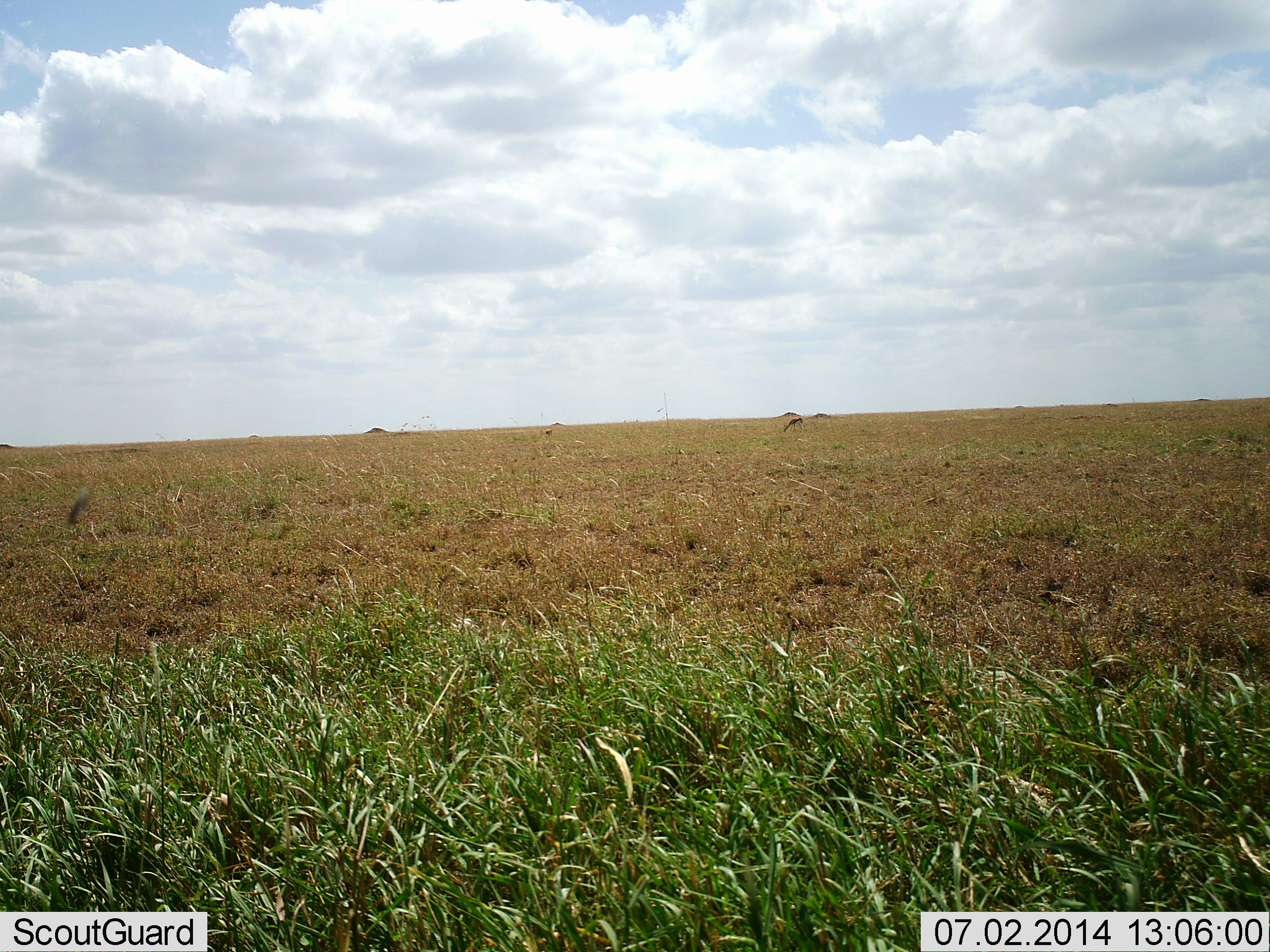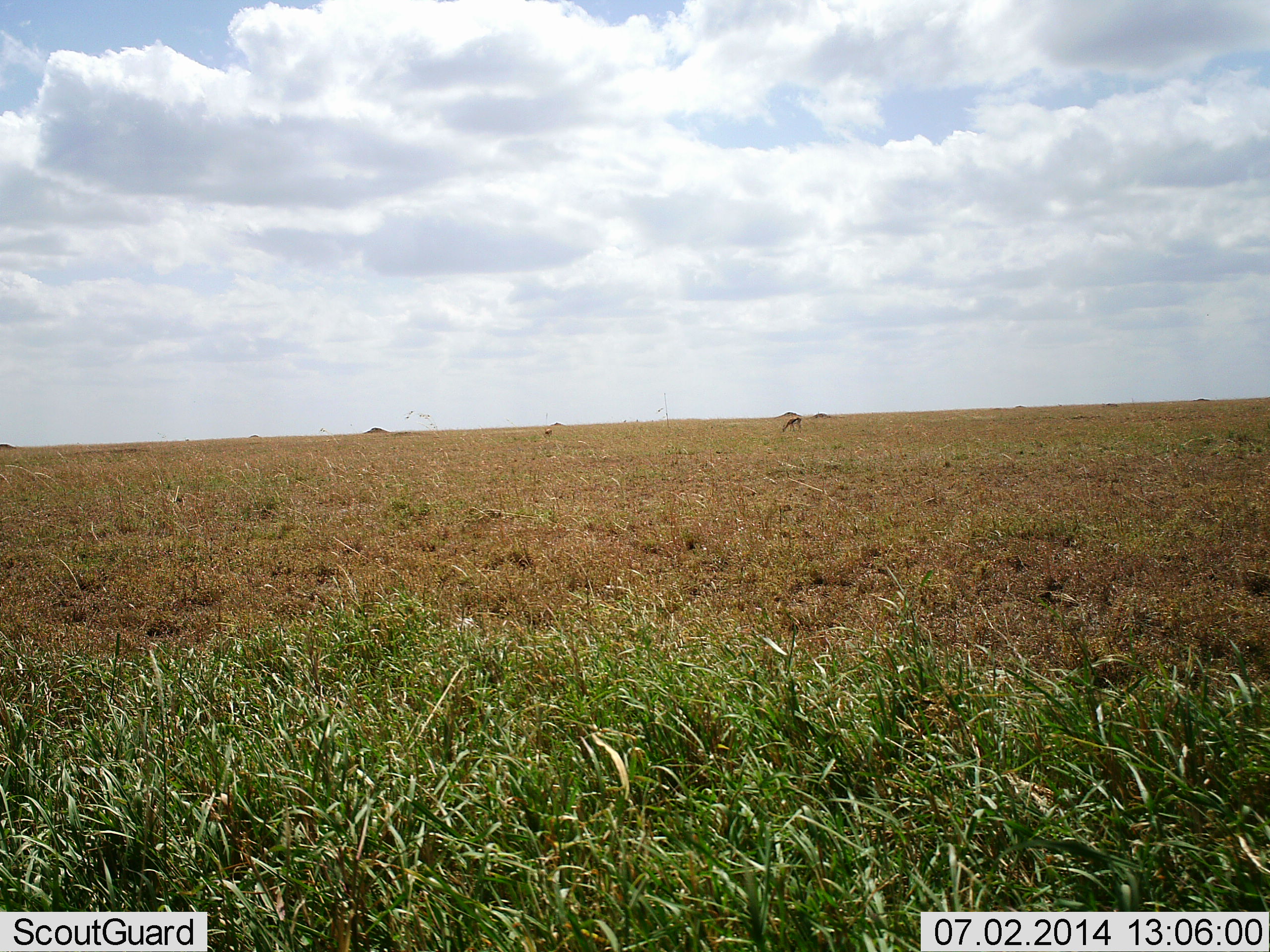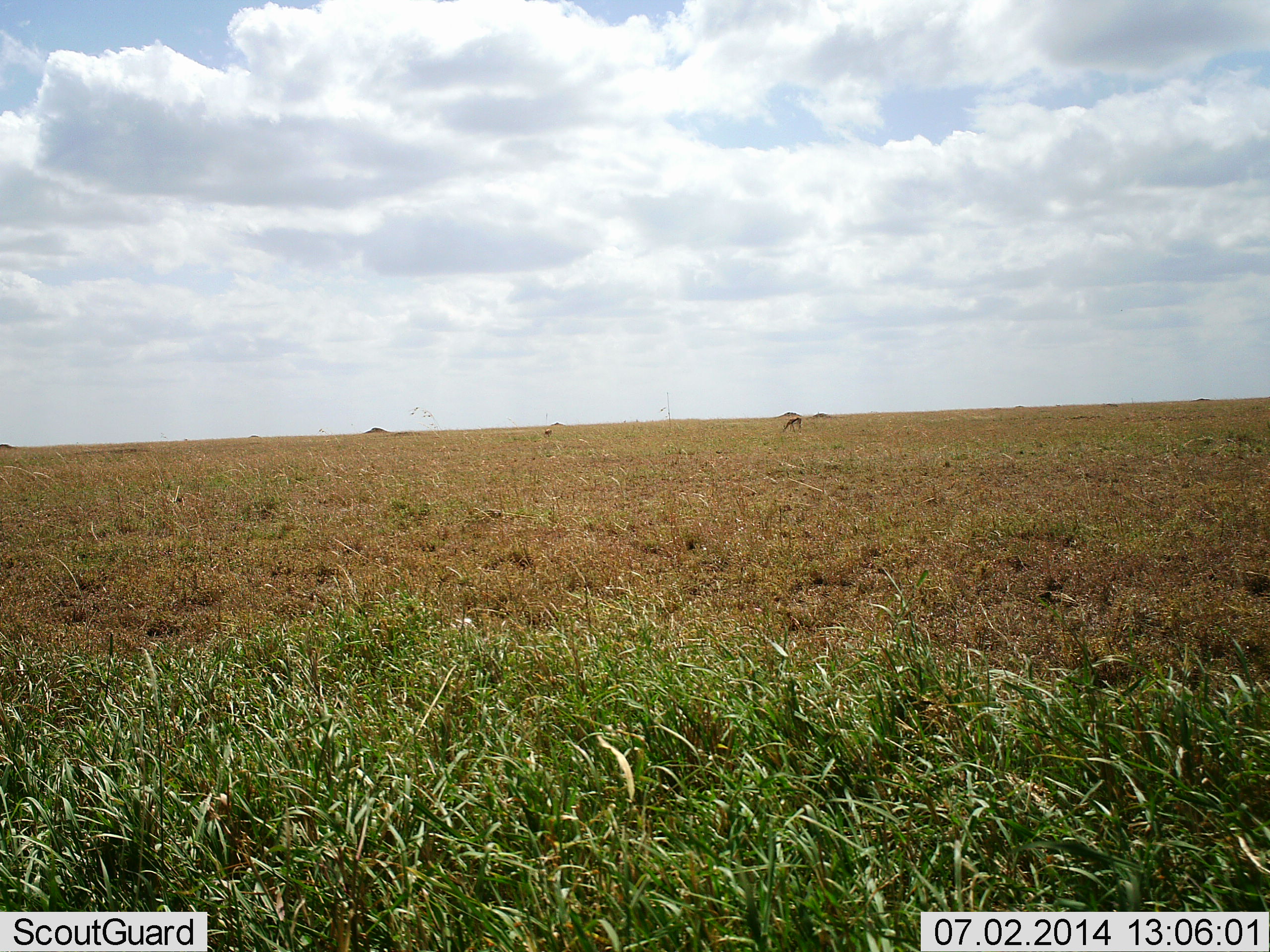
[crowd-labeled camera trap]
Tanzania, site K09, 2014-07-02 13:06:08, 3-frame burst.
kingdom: Animalia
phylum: Chordata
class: Mammalia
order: Artiodactyla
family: Bovidae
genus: Eudorcas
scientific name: Eudorcas thomsonii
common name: thomson's gazelle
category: gazellethomsons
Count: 2.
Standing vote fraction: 50%.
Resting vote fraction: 0%.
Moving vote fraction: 0%.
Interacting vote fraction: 0%.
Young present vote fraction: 0%.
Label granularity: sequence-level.